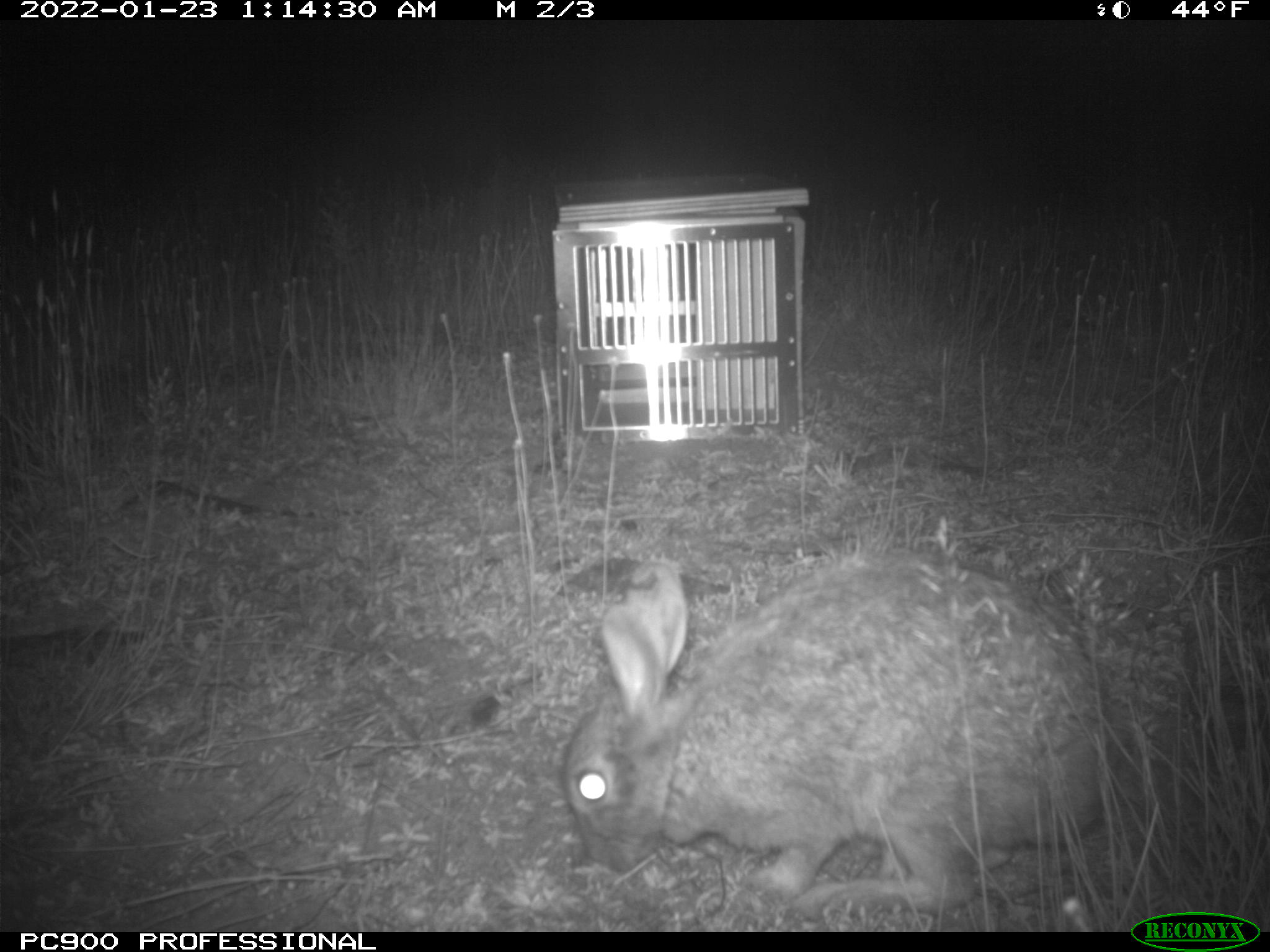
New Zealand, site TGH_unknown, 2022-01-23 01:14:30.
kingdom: Animalia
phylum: Chordata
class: Mammalia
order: Lagomorpha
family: Leporidae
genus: Oryctolagus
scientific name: Oryctolagus cuniculus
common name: european rabbit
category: rabbit